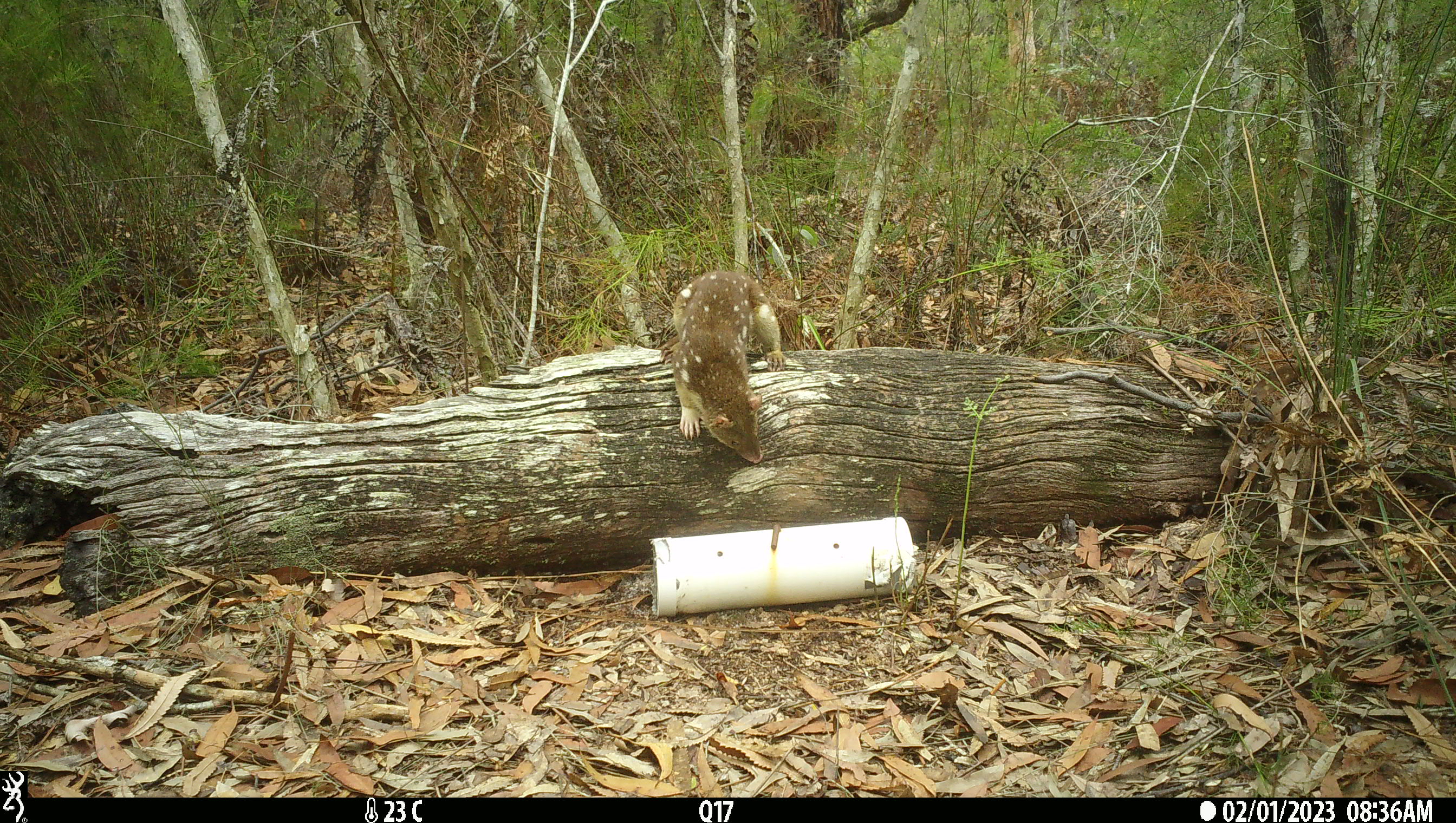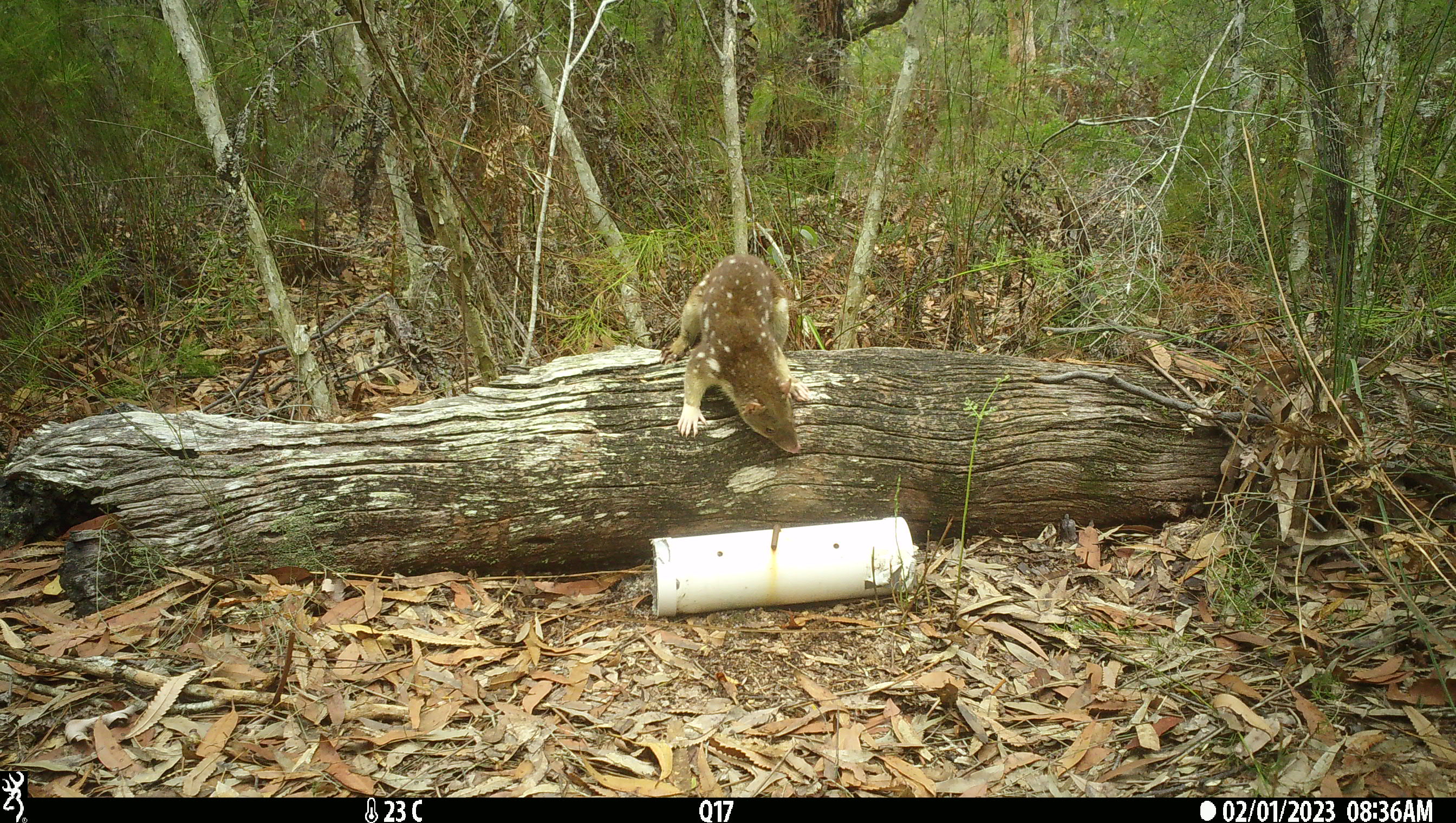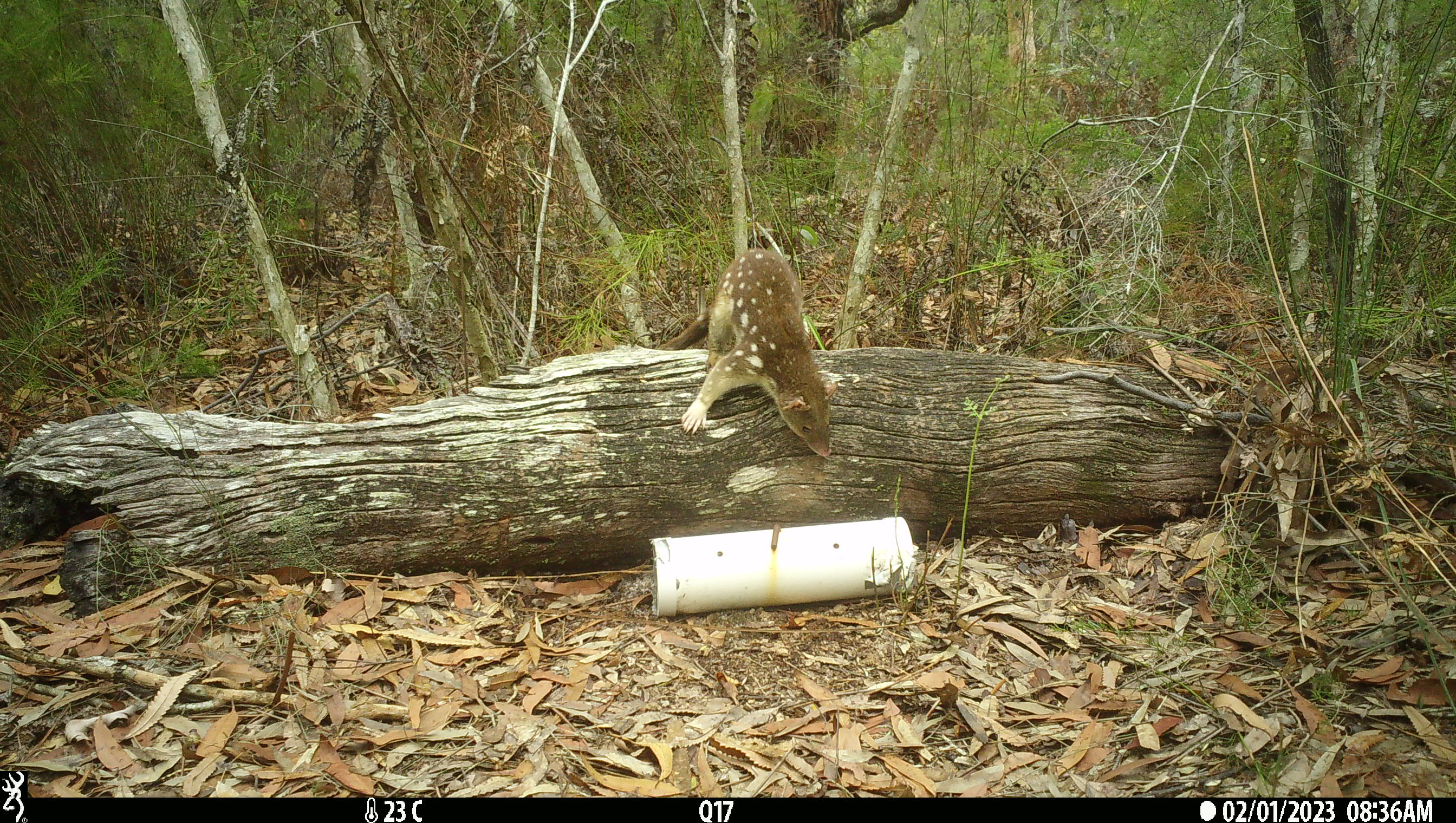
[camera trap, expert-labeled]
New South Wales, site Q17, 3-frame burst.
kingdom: Animalia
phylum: Chordata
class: Mammalia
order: Dasyuromorphia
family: Dasyuridae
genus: Dasyurus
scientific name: Dasyurus maculatus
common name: spotted-tailed quoll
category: quoll